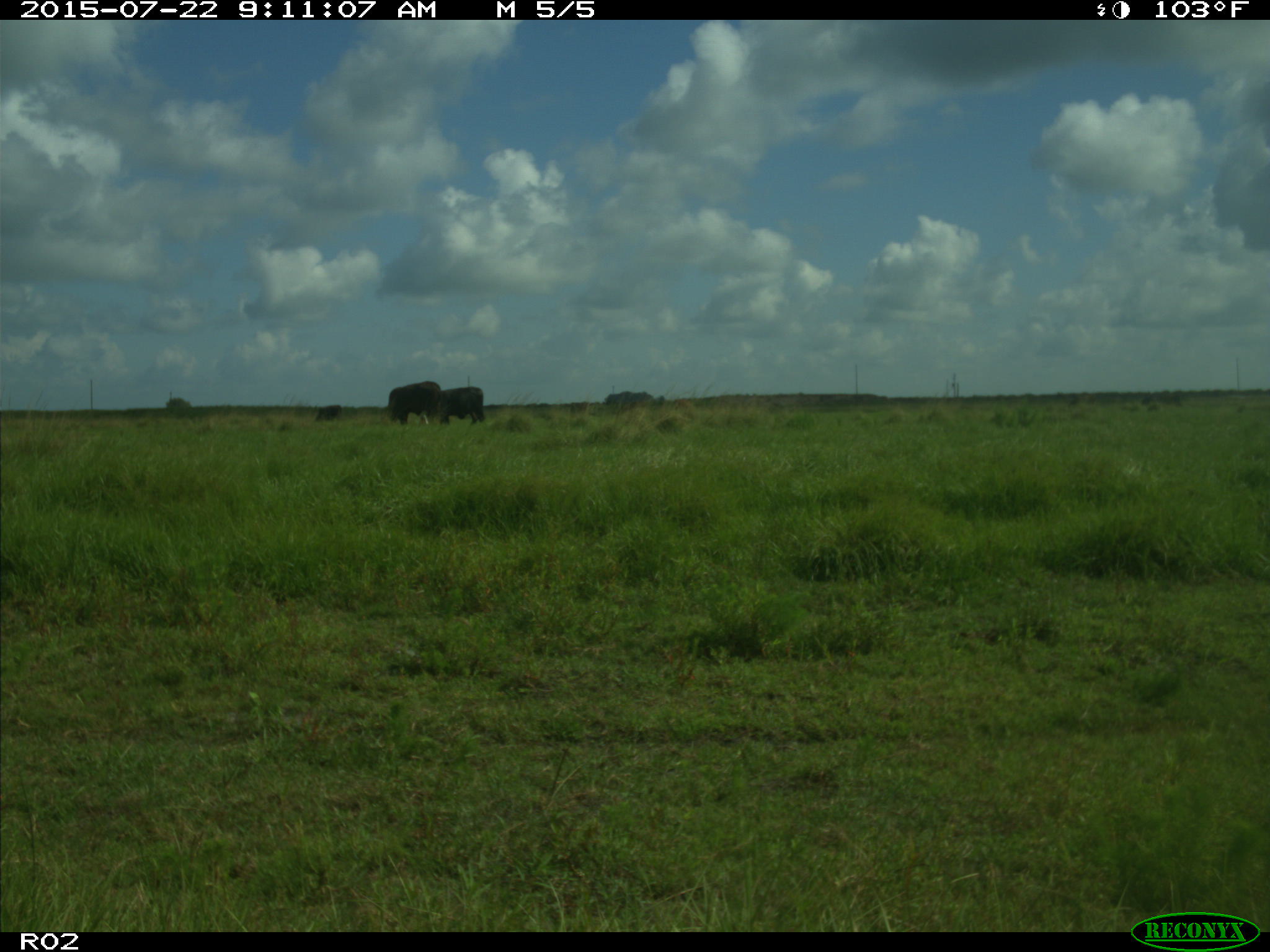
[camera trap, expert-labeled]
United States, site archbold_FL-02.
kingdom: Animalia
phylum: Chordata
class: Mammalia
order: Artiodactyla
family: Bovidae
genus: Bos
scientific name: Bos taurus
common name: domestic cow